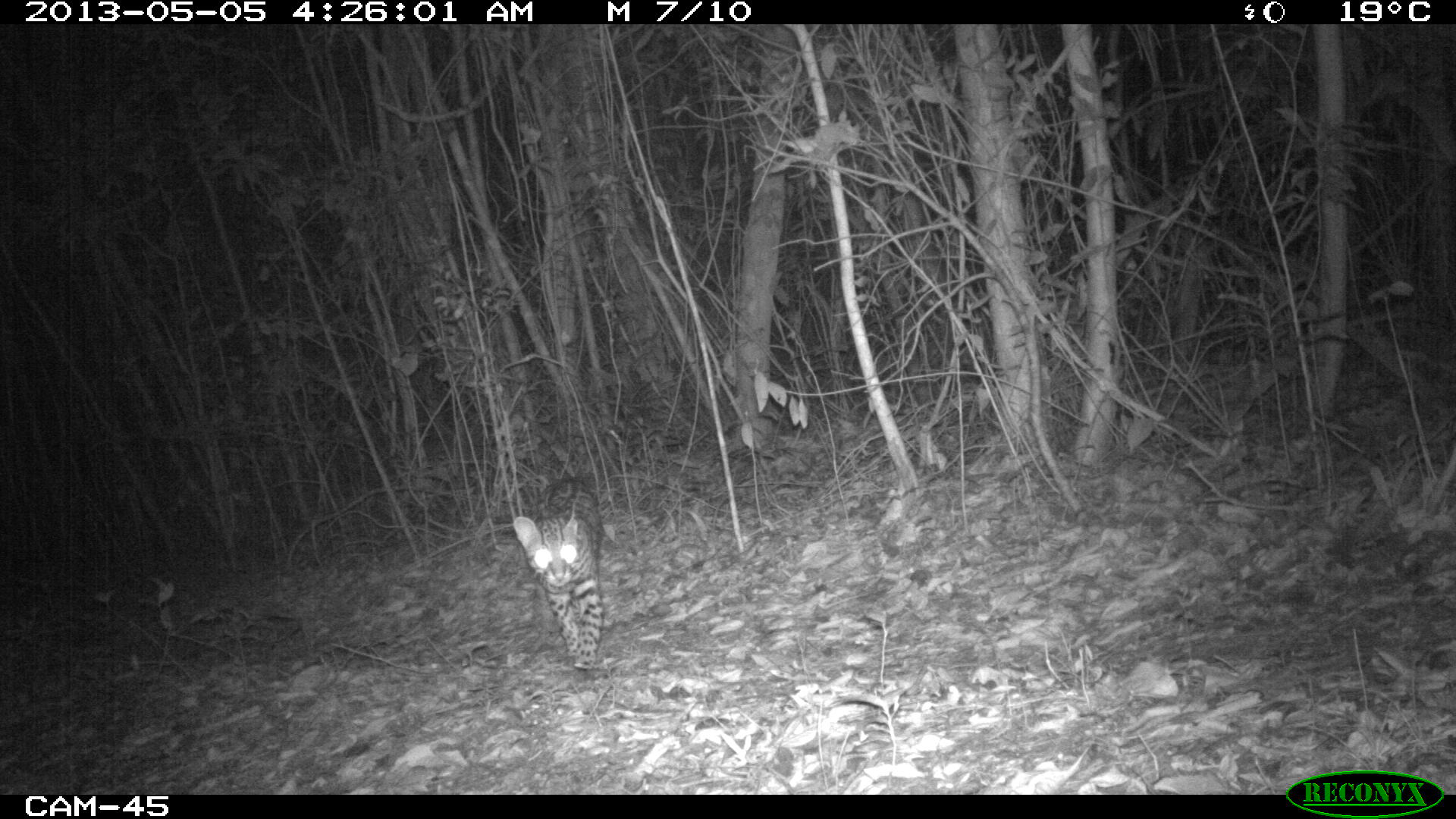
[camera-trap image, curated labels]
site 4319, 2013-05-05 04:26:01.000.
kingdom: Animalia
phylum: Chordata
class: Mammalia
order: Carnivora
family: Felidae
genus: Leopardus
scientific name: Leopardus pardalis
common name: ocelot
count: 1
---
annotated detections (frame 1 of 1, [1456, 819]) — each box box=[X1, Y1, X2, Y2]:
leopardus pardalis: box=[510, 476, 604, 673]